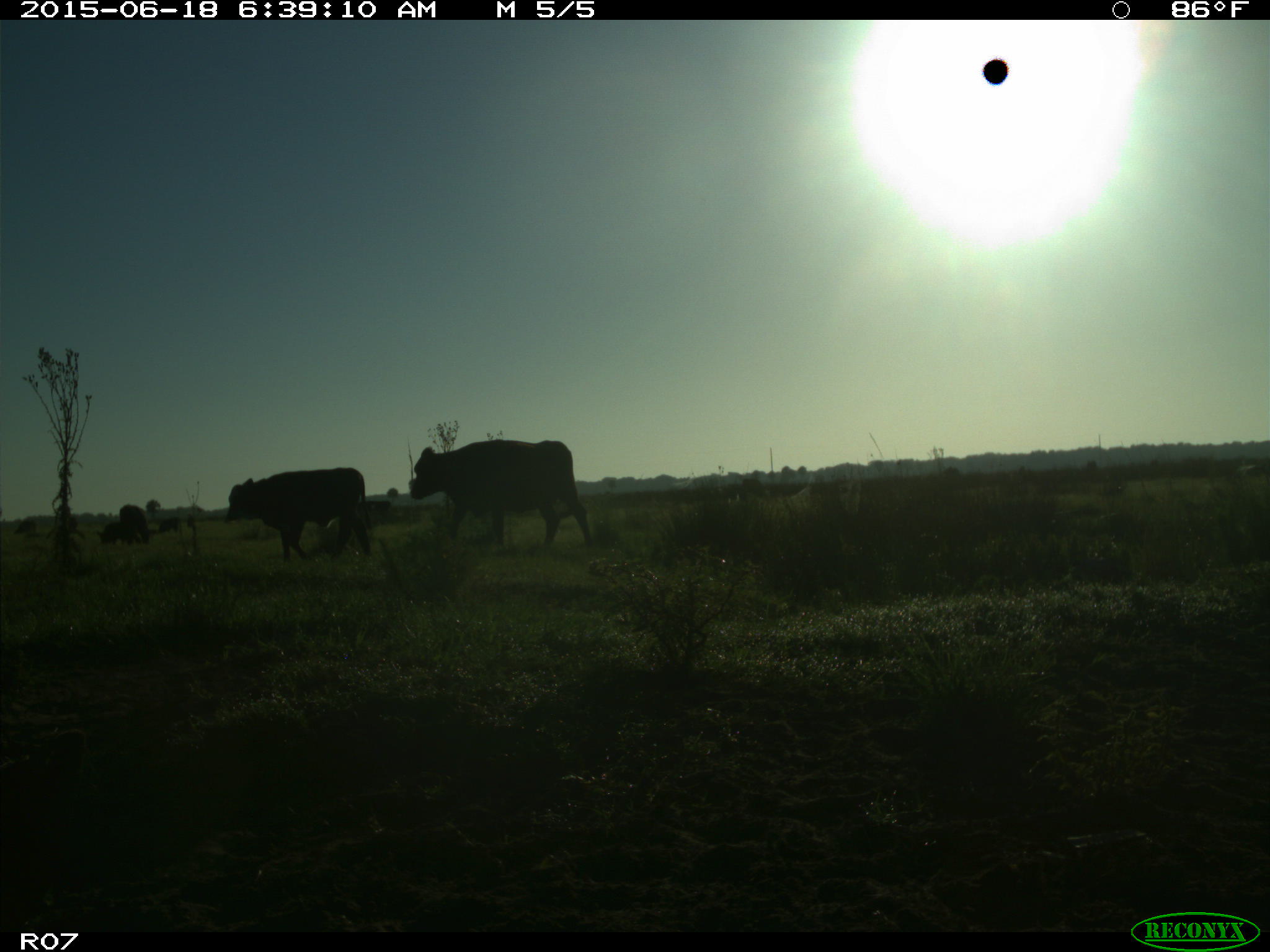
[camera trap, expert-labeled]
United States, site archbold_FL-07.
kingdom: Animalia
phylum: Chordata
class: Mammalia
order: Artiodactyla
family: Bovidae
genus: Bos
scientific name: Bos taurus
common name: domestic cow